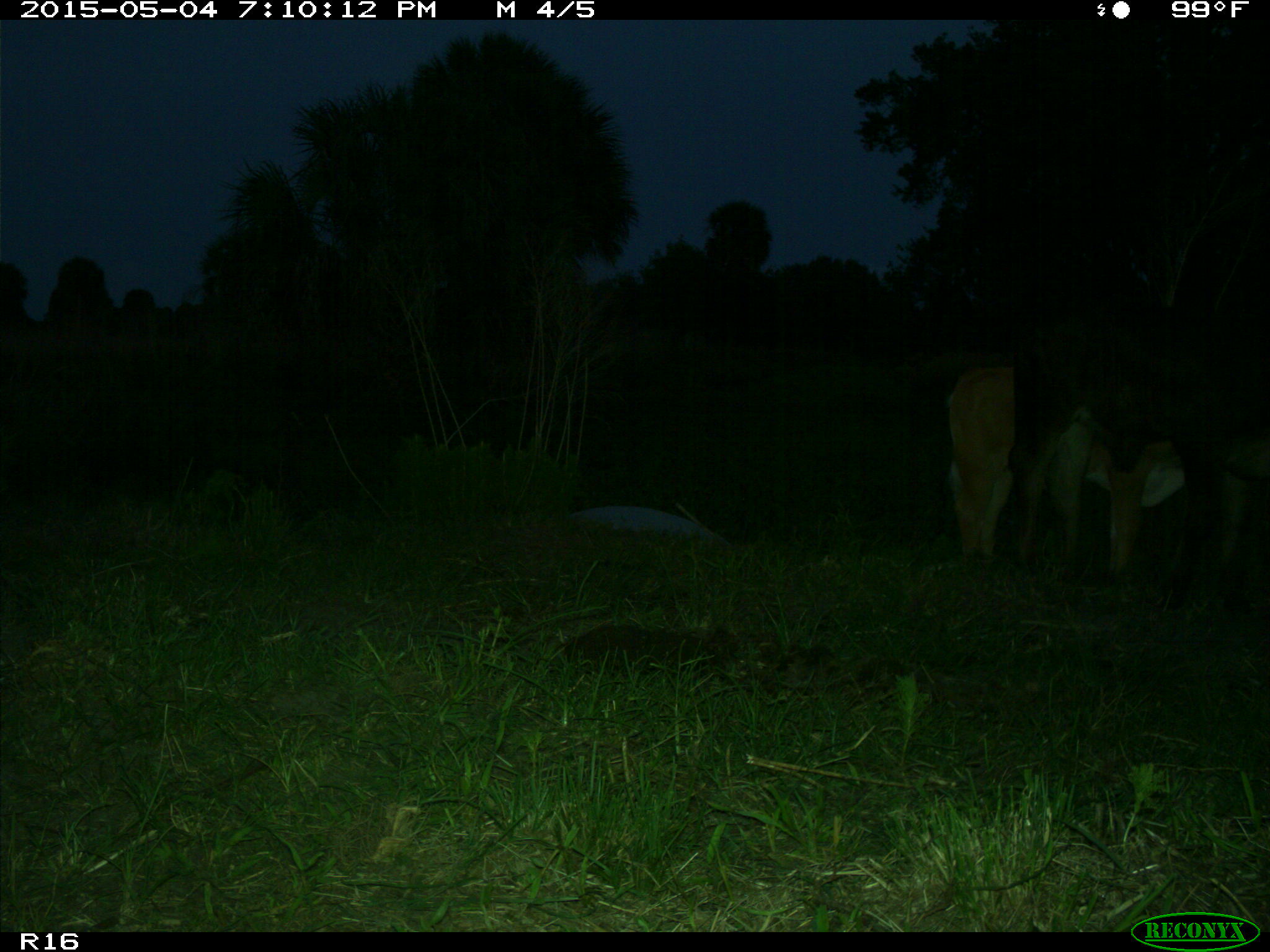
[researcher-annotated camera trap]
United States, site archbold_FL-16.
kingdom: Animalia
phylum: Chordata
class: Mammalia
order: Artiodactyla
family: Bovidae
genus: Bos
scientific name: Bos taurus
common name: domestic cow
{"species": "Bos taurus (domestic cow)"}